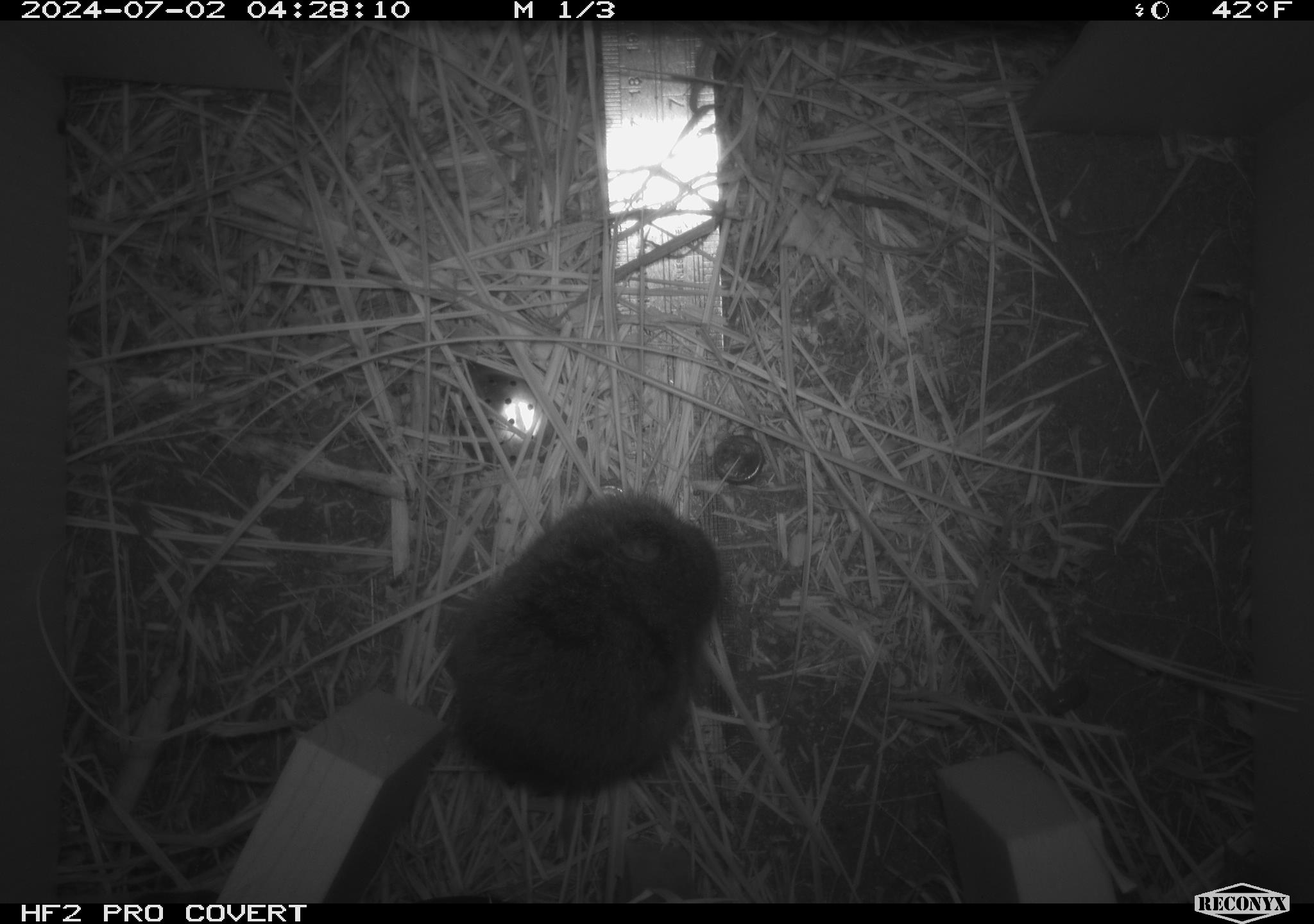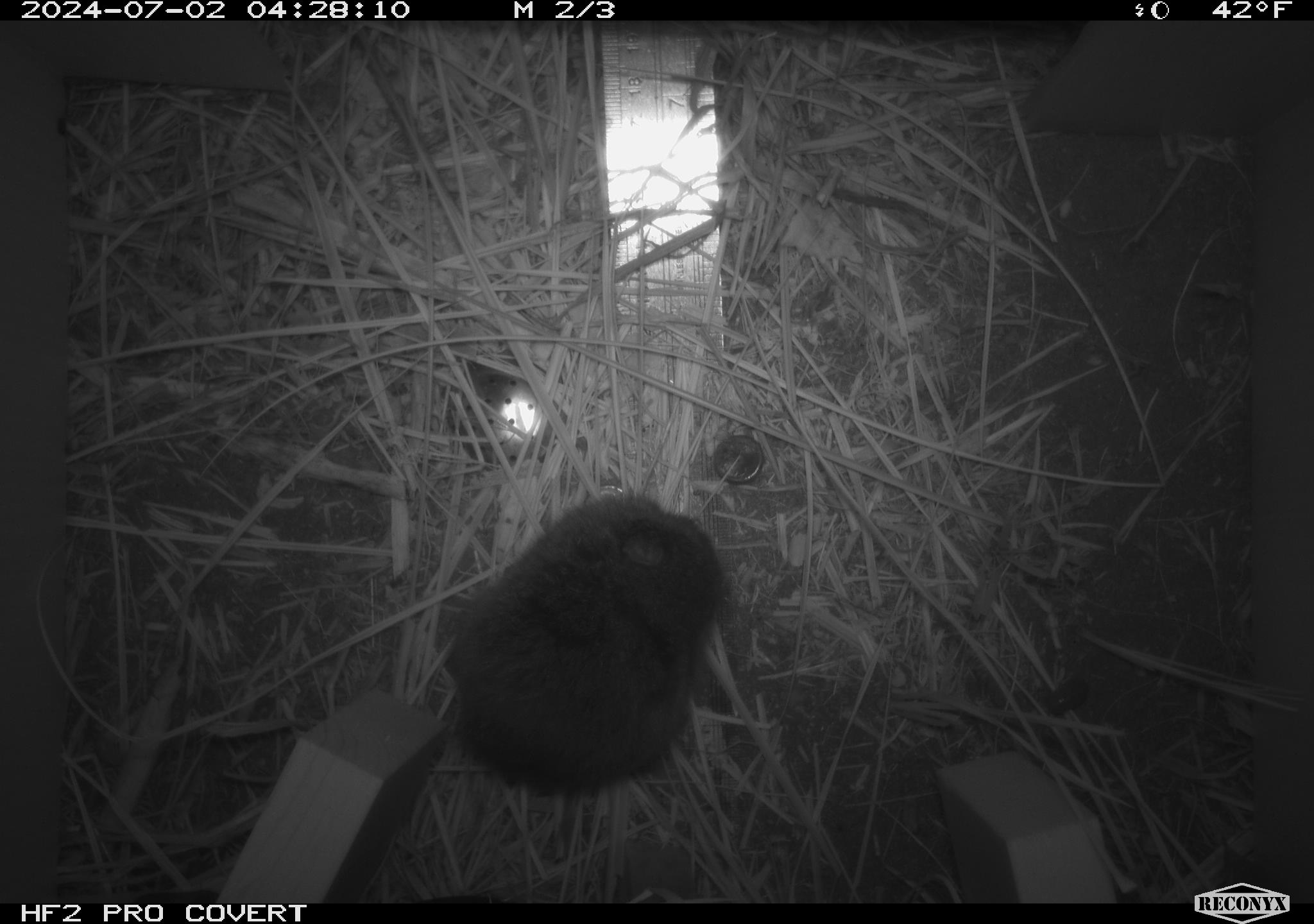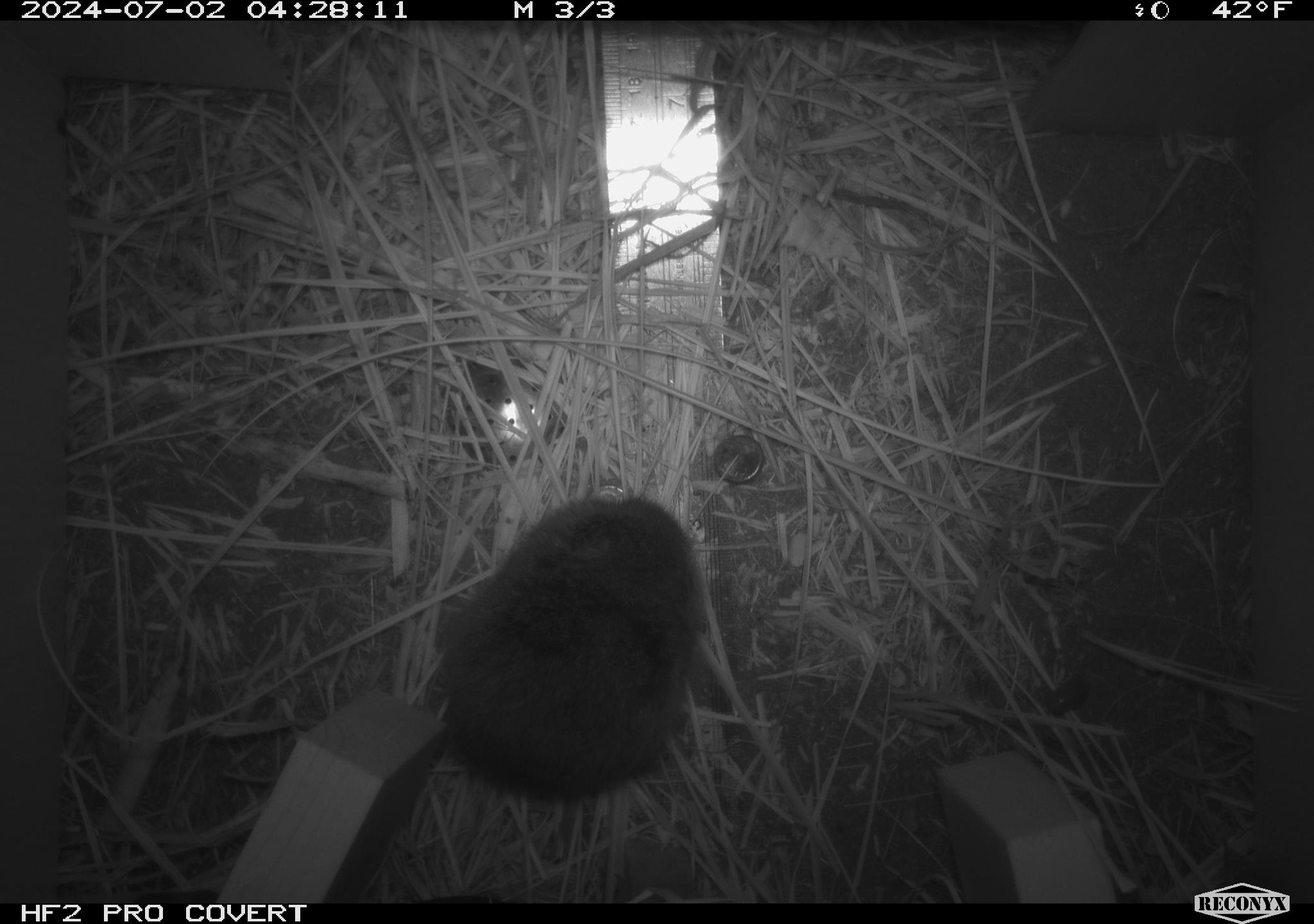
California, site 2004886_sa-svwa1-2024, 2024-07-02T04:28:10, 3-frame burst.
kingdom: Animalia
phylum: Chordata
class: Mammalia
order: Rodentia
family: Cricetidae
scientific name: Arvicolinae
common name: voles, lemmings, and muskrats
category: arvicolinae subfamily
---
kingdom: Animalia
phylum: Arthropoda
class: Malacostraca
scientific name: Malacostraca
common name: amphipods, crabs, isopods, krill, lobsters and shrimps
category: malacostracan